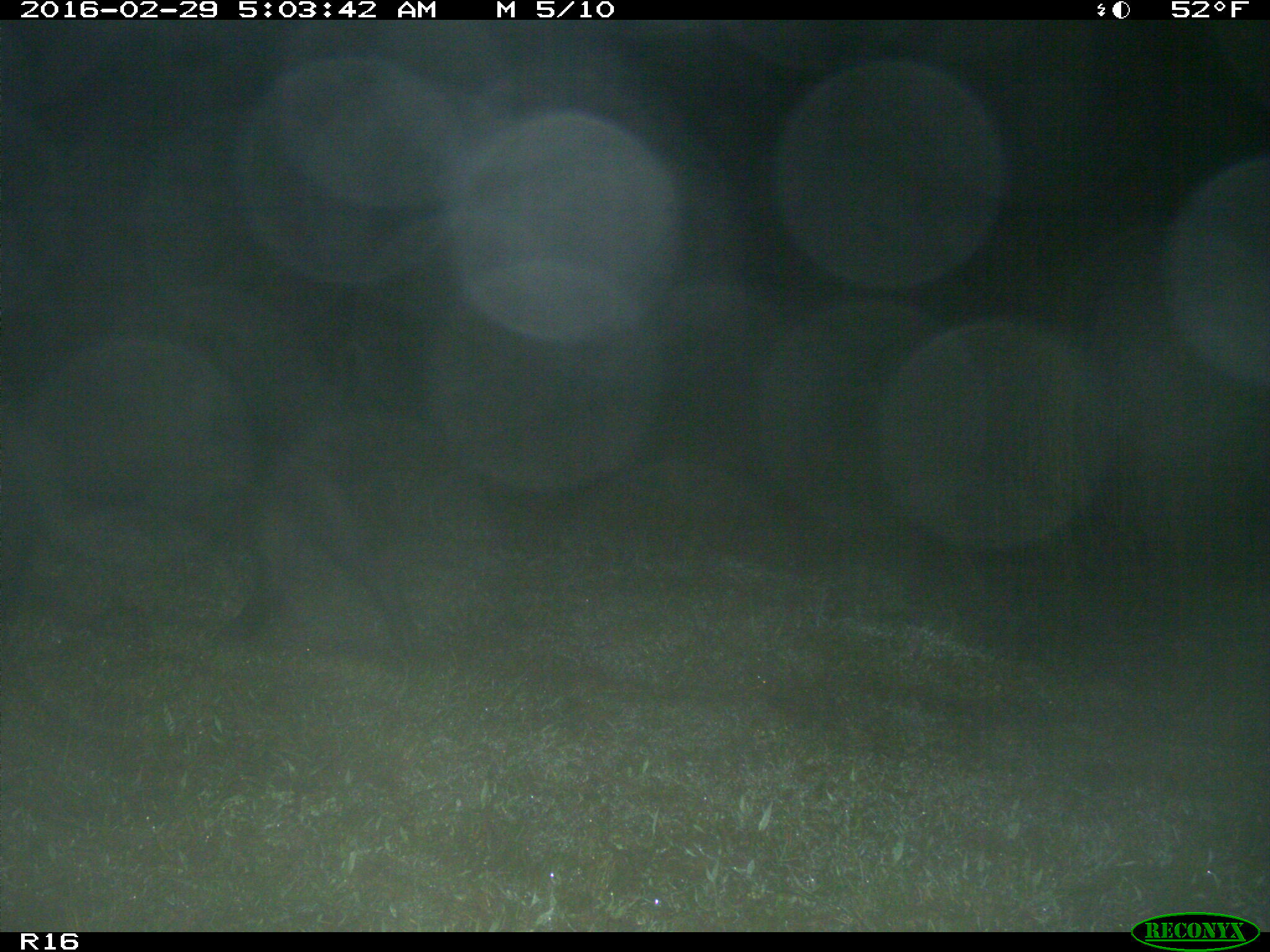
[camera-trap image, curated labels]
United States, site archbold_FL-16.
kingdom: Animalia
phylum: Chordata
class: Mammalia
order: Artiodactyla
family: Suidae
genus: Sus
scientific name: Sus scrofa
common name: wild boar